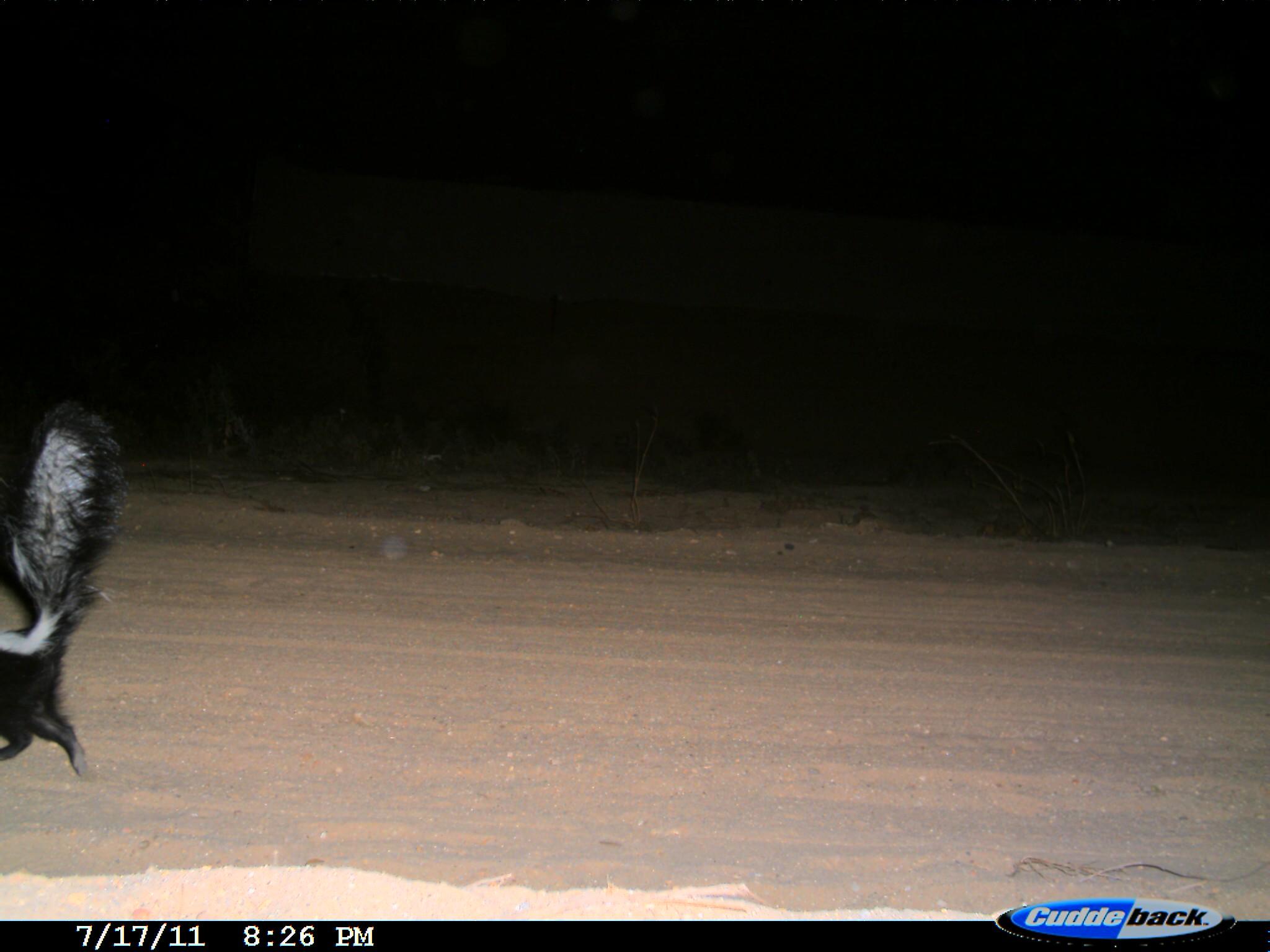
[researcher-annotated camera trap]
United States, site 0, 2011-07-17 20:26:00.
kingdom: Animalia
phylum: Chordata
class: Mammalia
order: Carnivora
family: Mephitidae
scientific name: Mephitidae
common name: skunk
Skunk (Mephitidae).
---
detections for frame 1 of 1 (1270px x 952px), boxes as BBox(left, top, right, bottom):
skunk: BBox(2, 387, 141, 793)